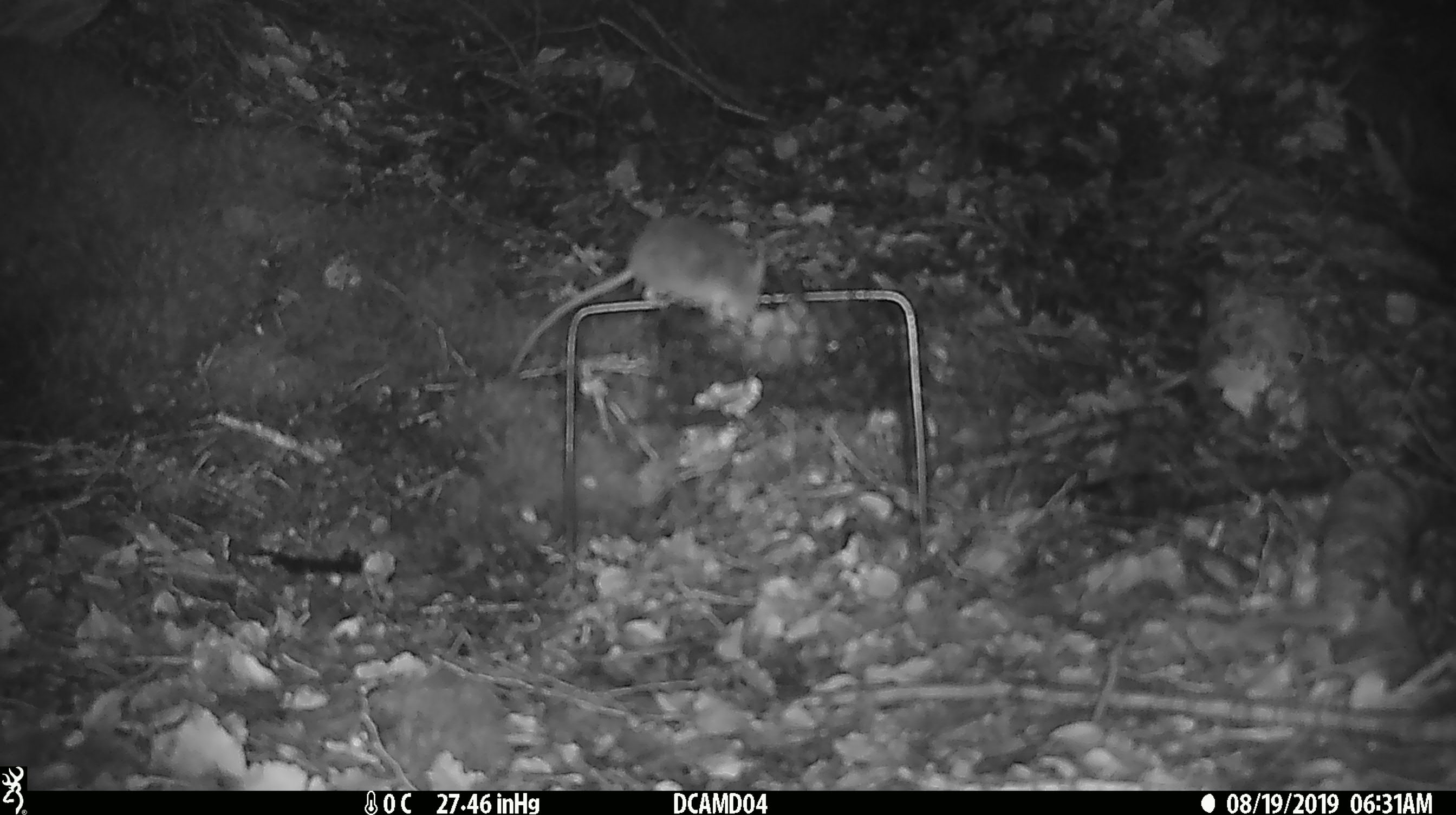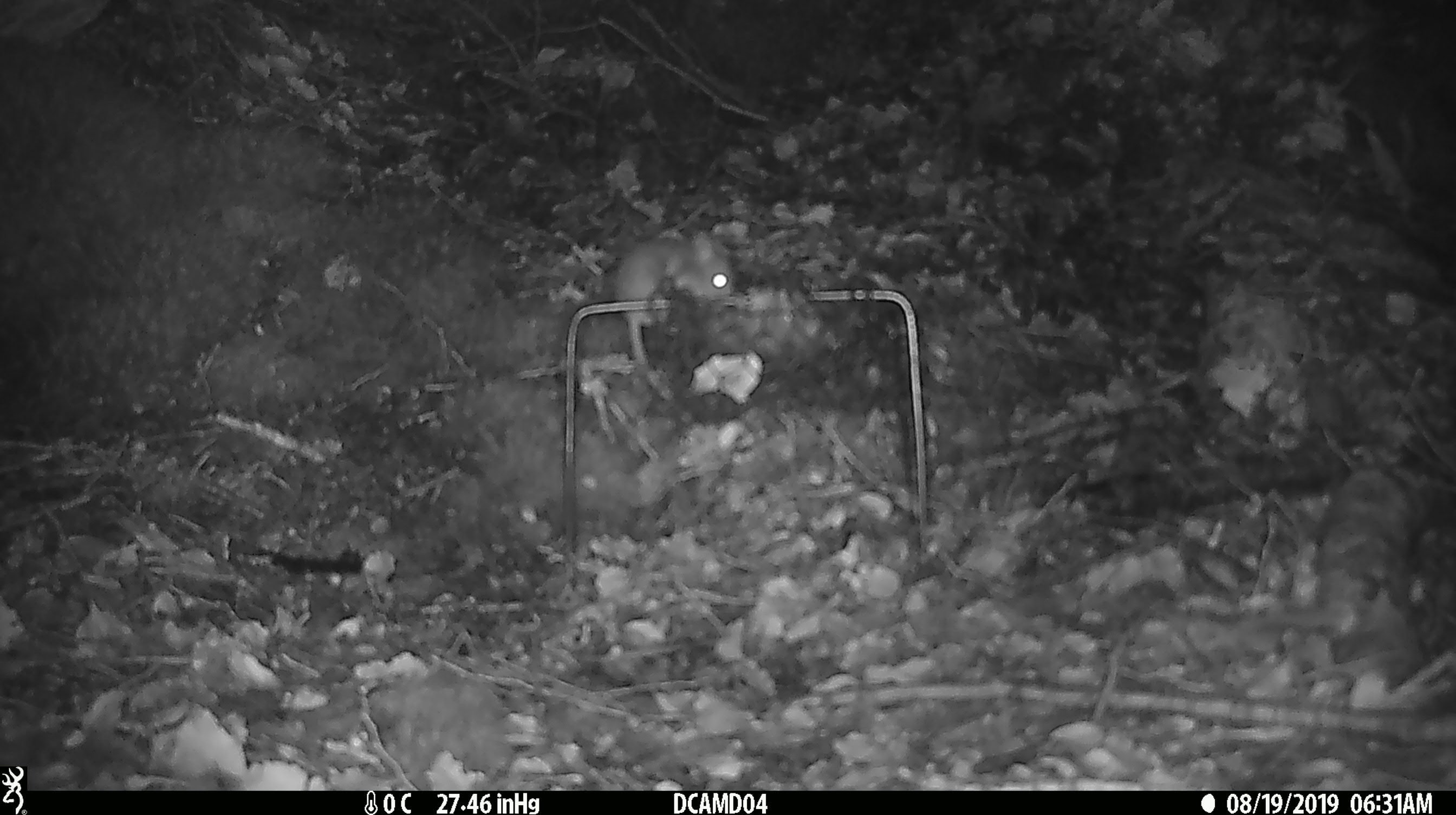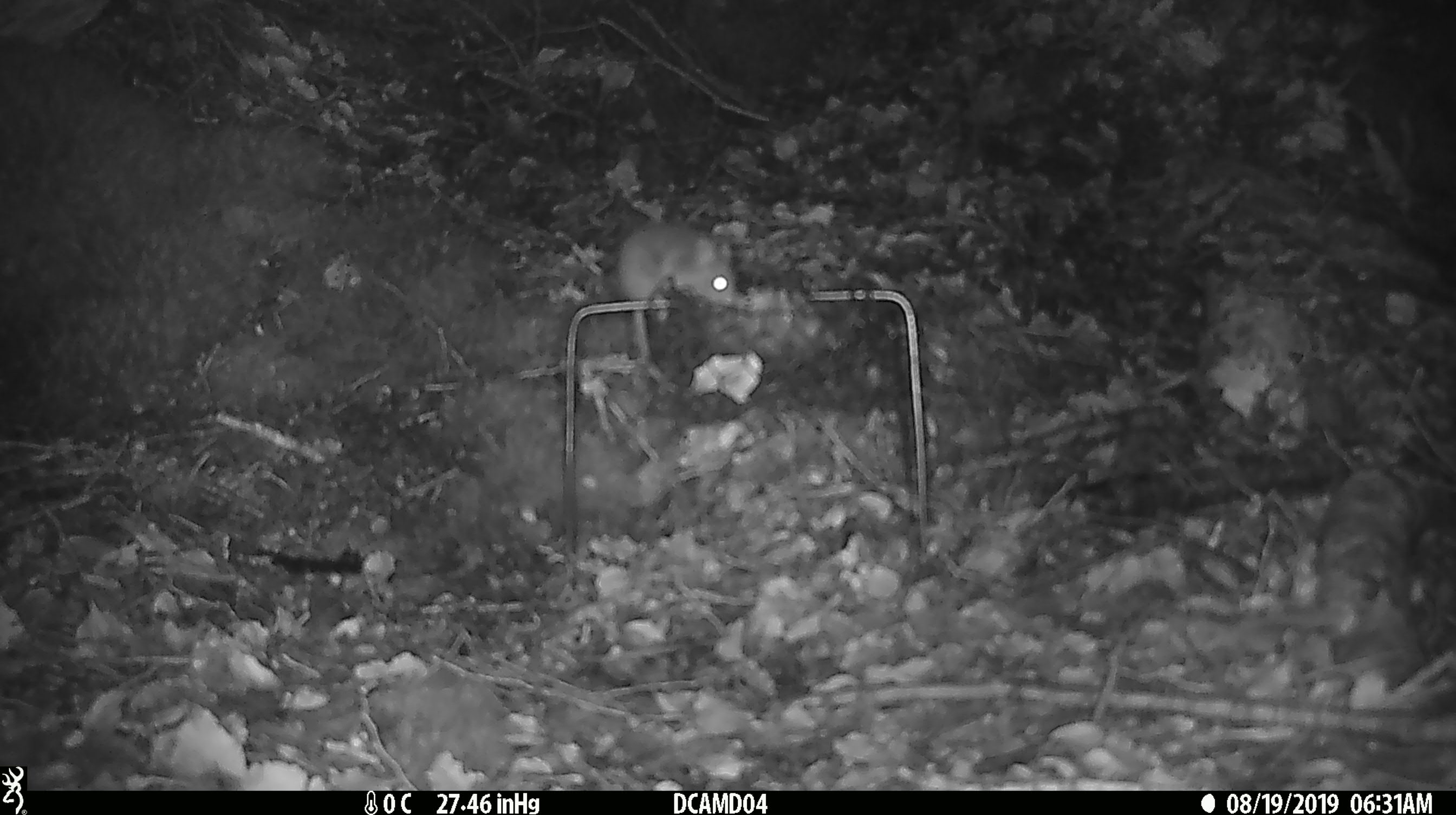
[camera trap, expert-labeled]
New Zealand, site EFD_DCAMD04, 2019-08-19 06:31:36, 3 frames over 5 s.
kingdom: Animalia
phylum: Chordata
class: Mammalia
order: Rodentia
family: Muridae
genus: Mus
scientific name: Mus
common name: mouse